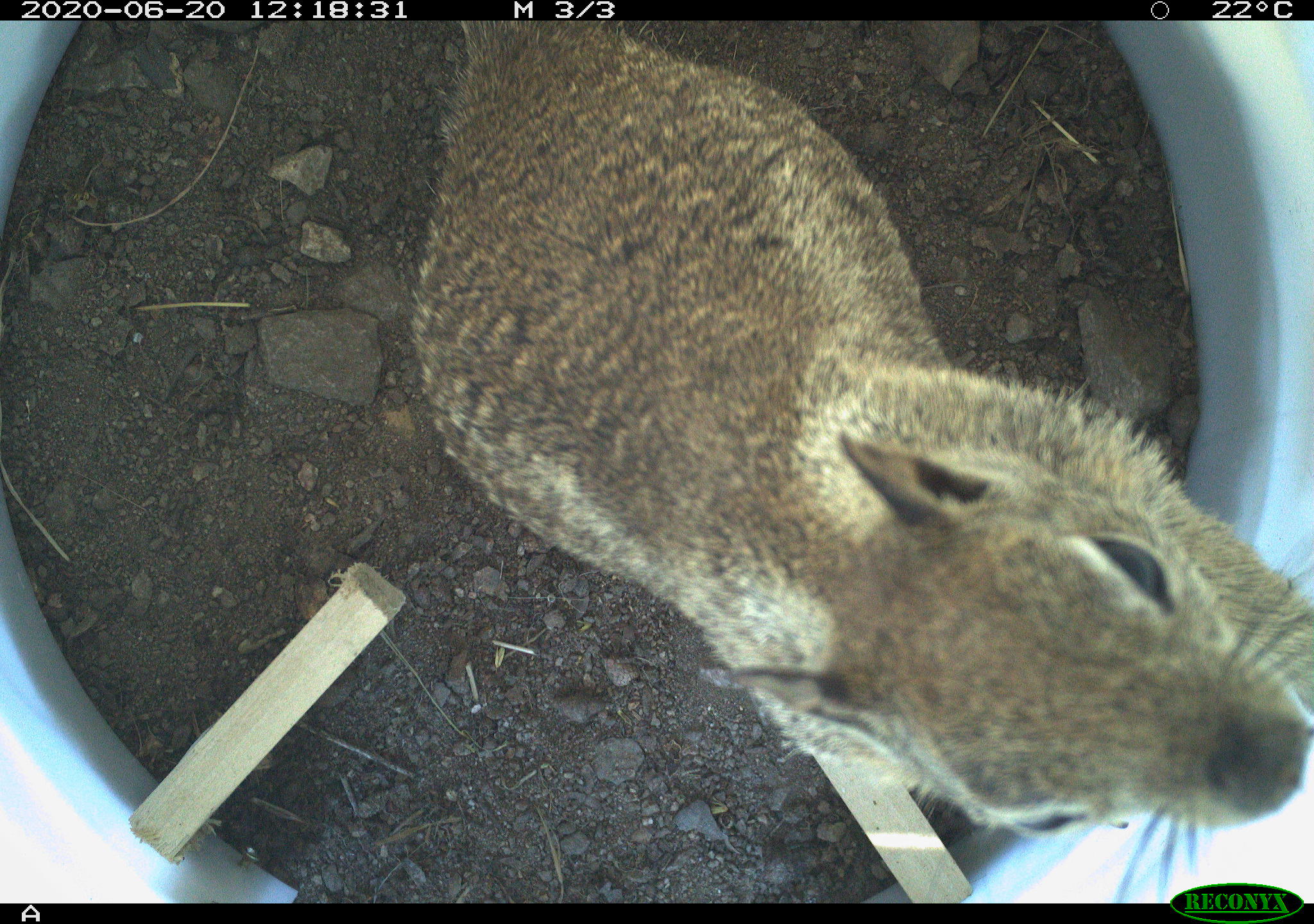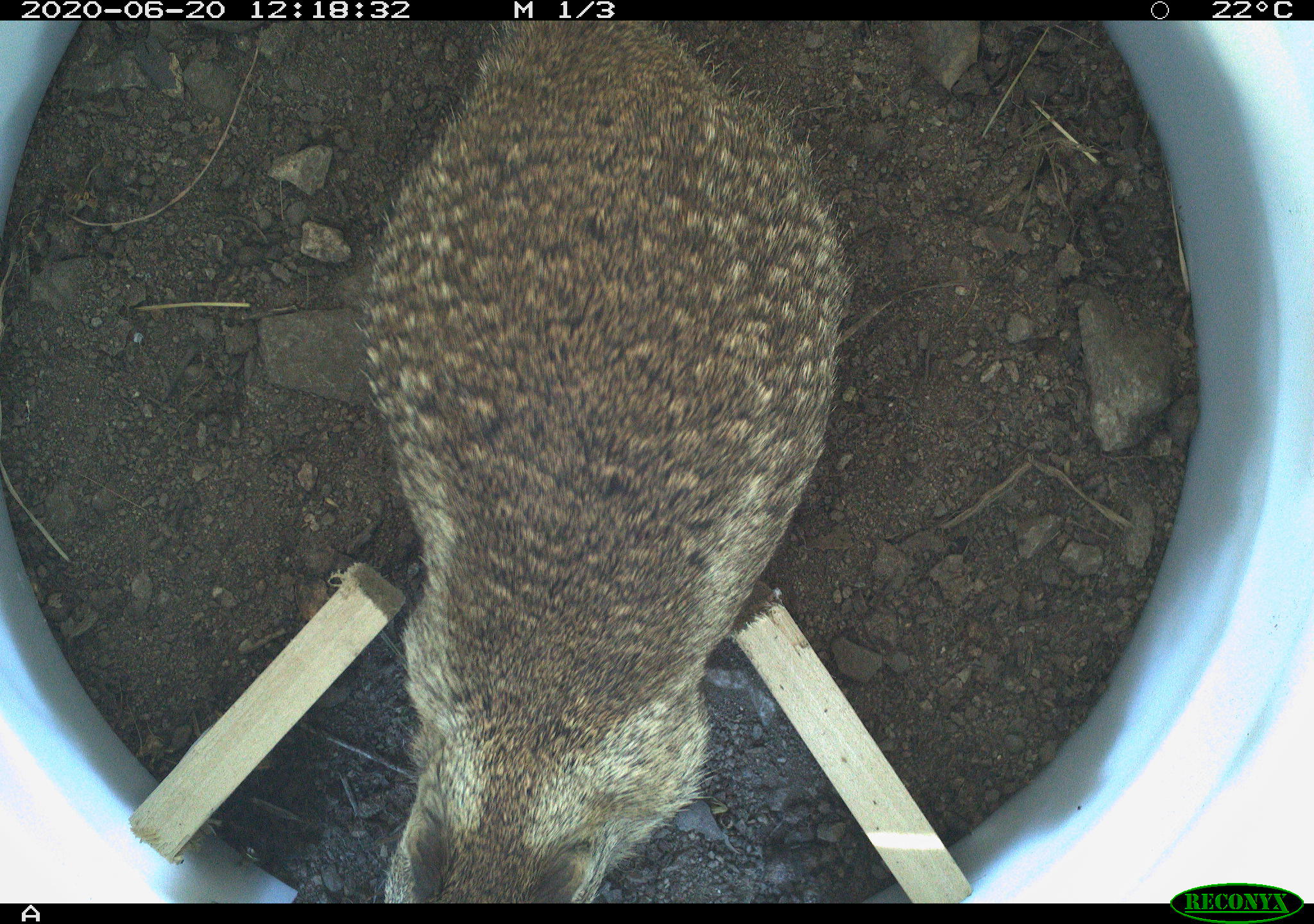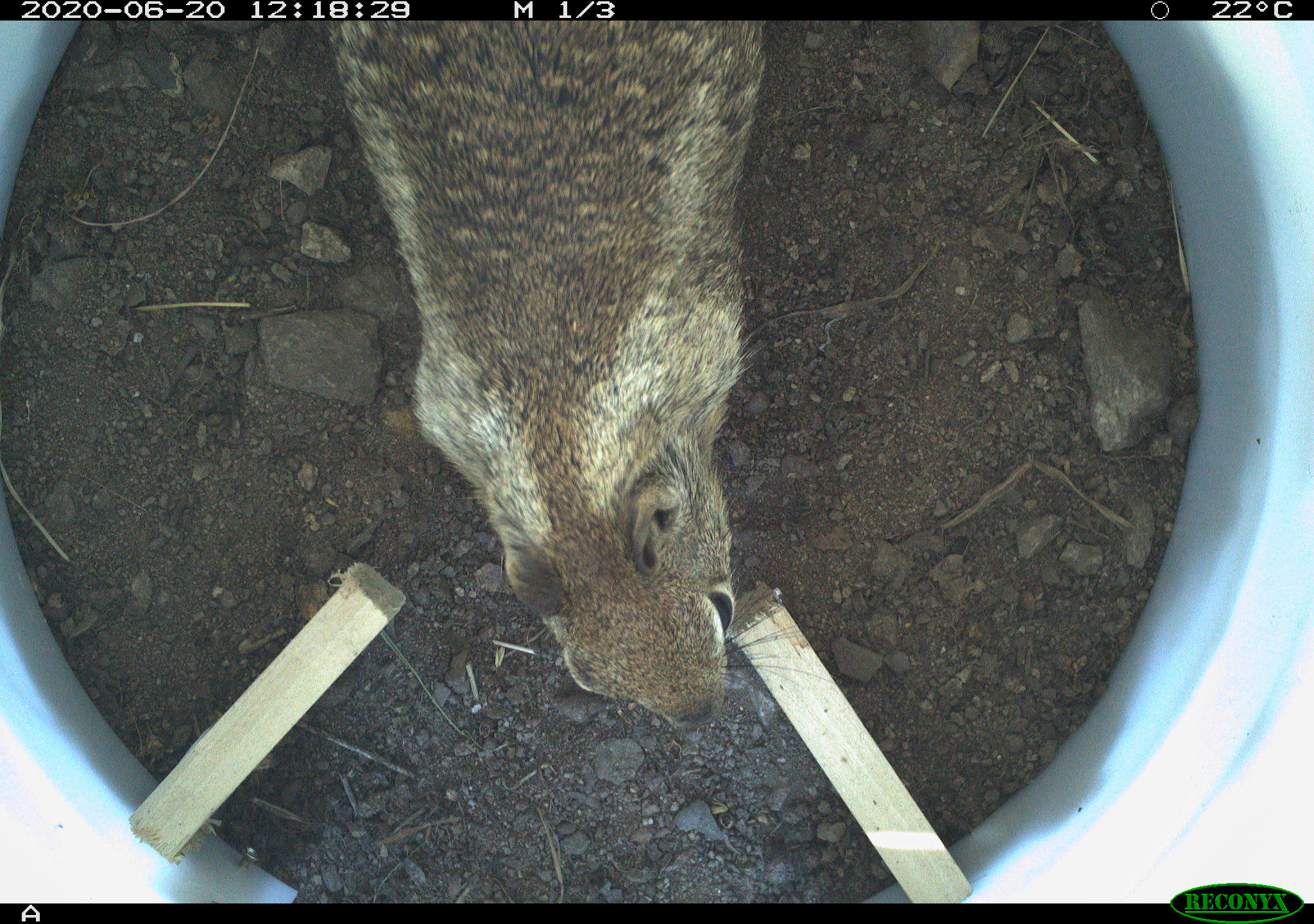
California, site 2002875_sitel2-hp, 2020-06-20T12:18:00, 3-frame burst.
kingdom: Animalia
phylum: Chordata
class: Mammalia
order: Rodentia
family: Sciuridae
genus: Otospermophilus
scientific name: Otospermophilus beecheyi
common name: california ground squirrel